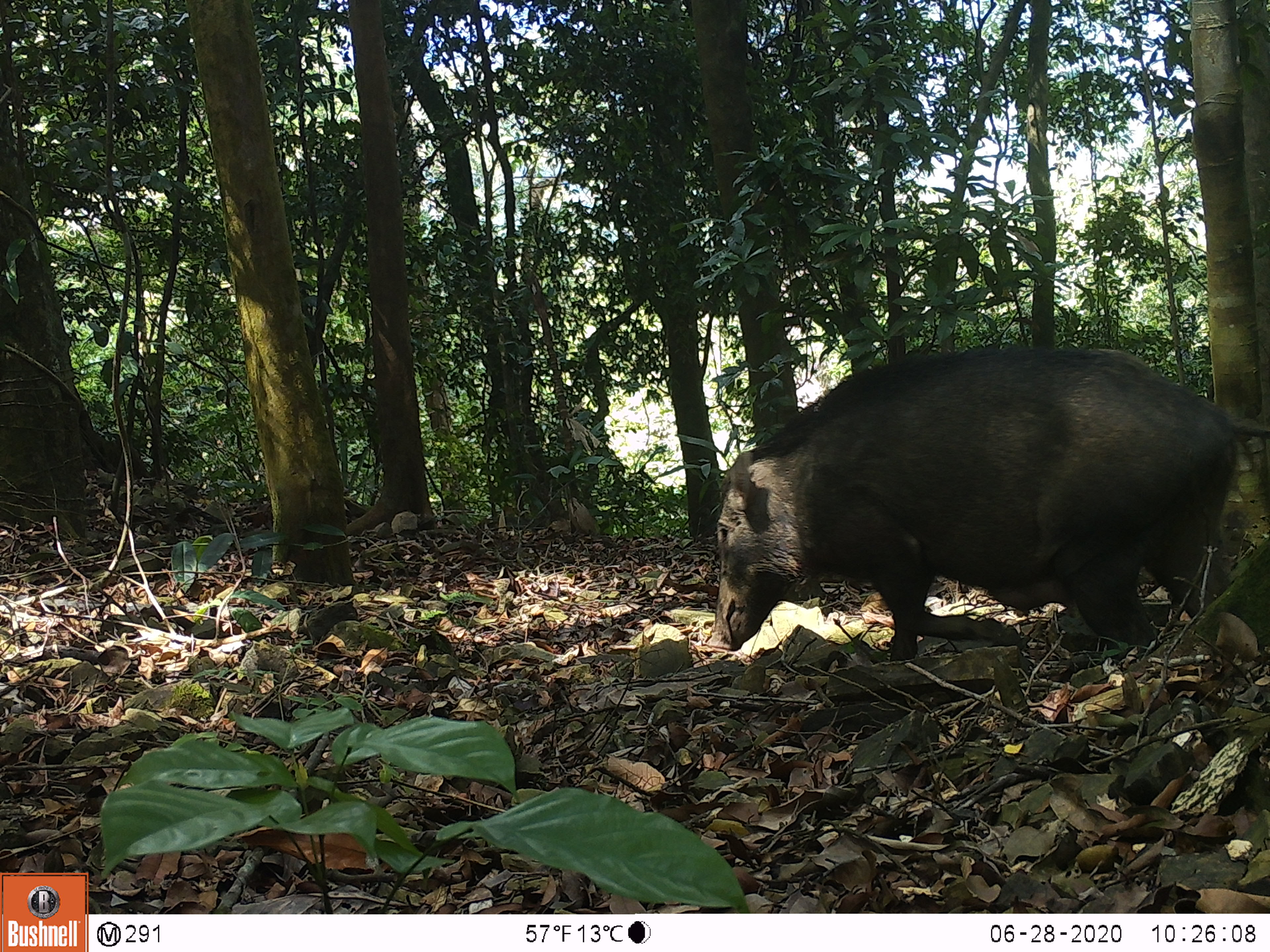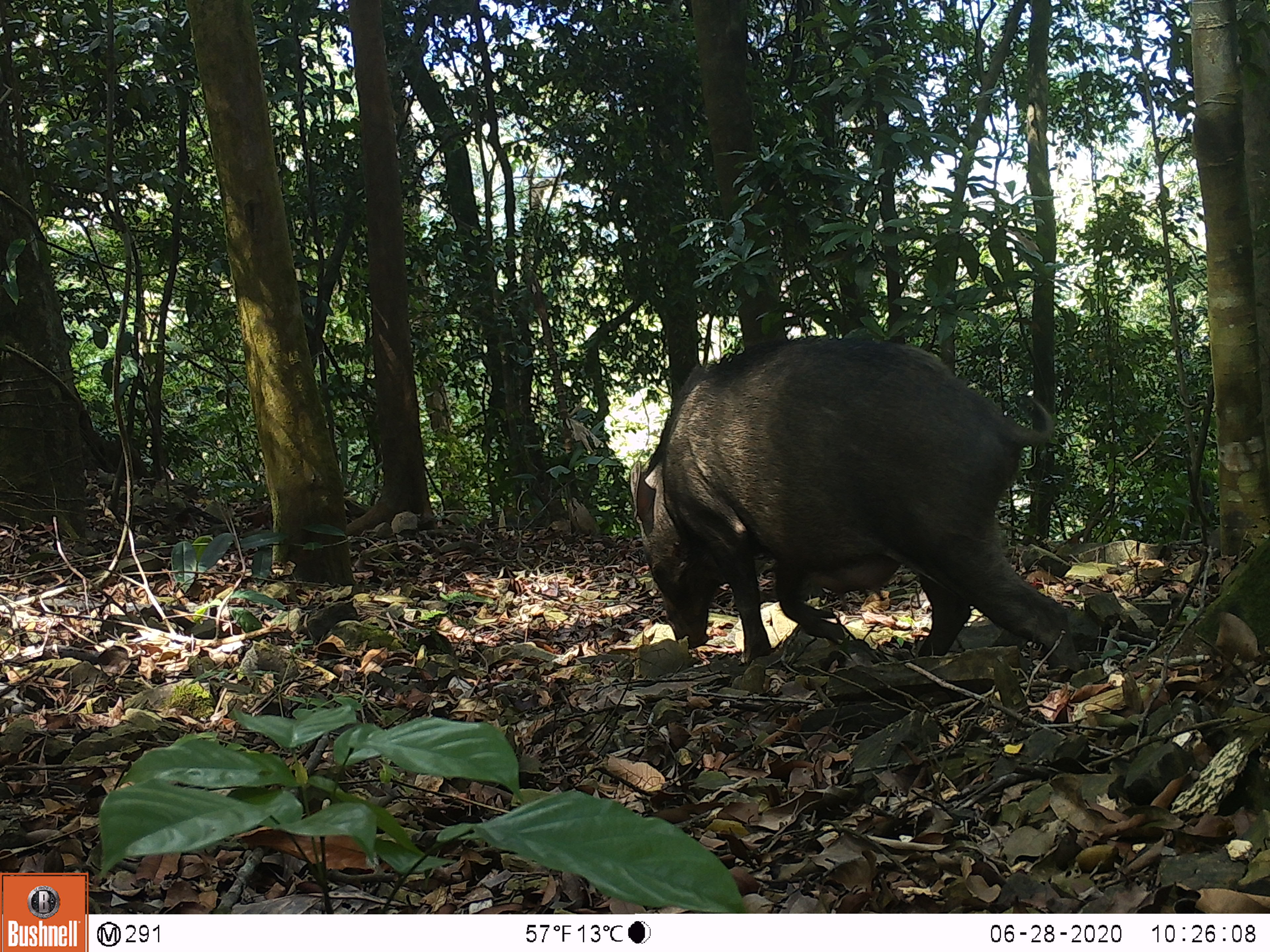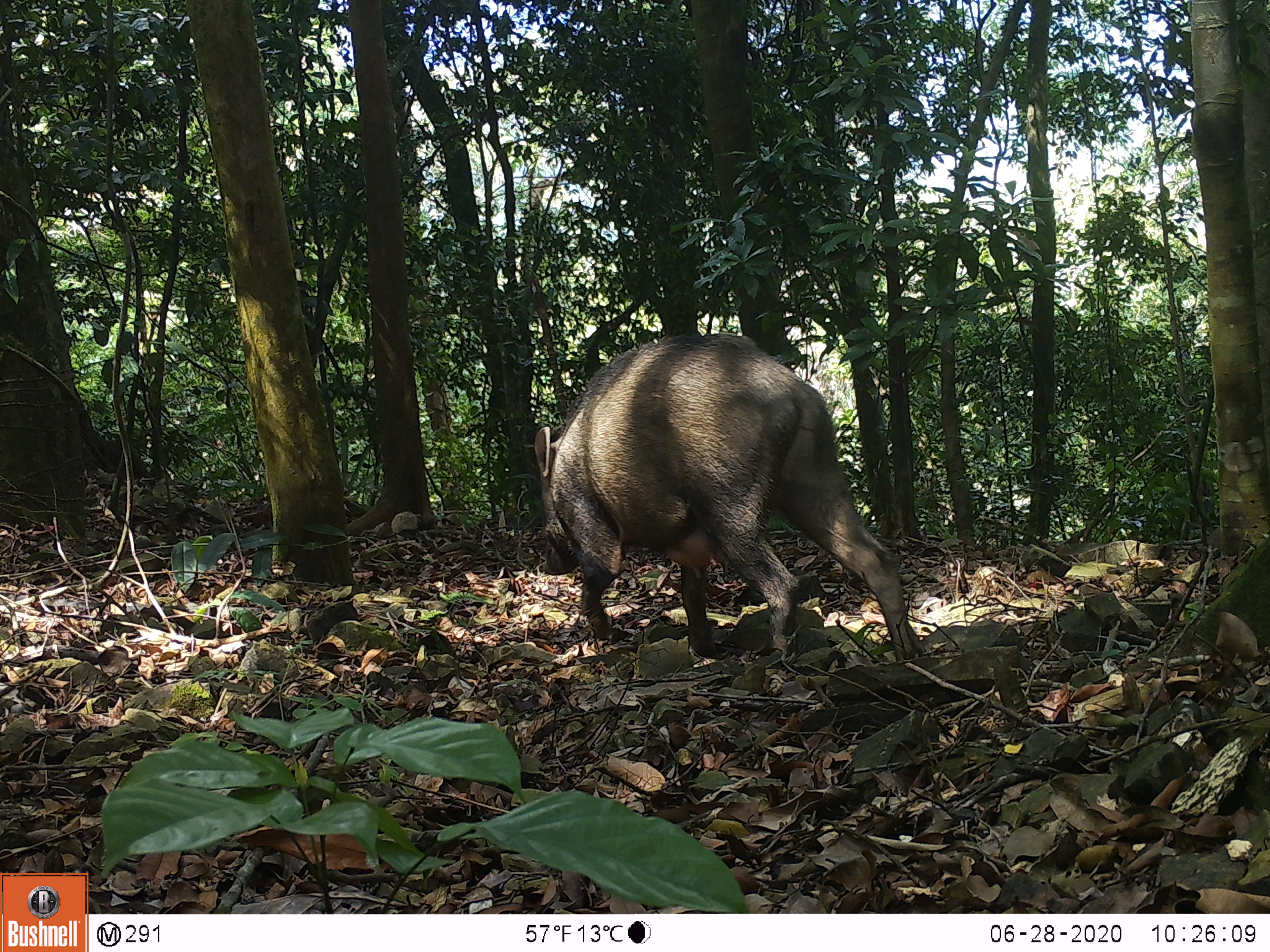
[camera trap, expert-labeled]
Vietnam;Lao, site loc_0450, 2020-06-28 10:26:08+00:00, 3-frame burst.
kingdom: Animalia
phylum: Chordata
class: Mammalia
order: Artiodactyla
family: Suidae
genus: Sus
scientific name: Sus scrofa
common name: eurasian wild pig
Eurasian wild pig (Sus scrofa). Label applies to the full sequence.